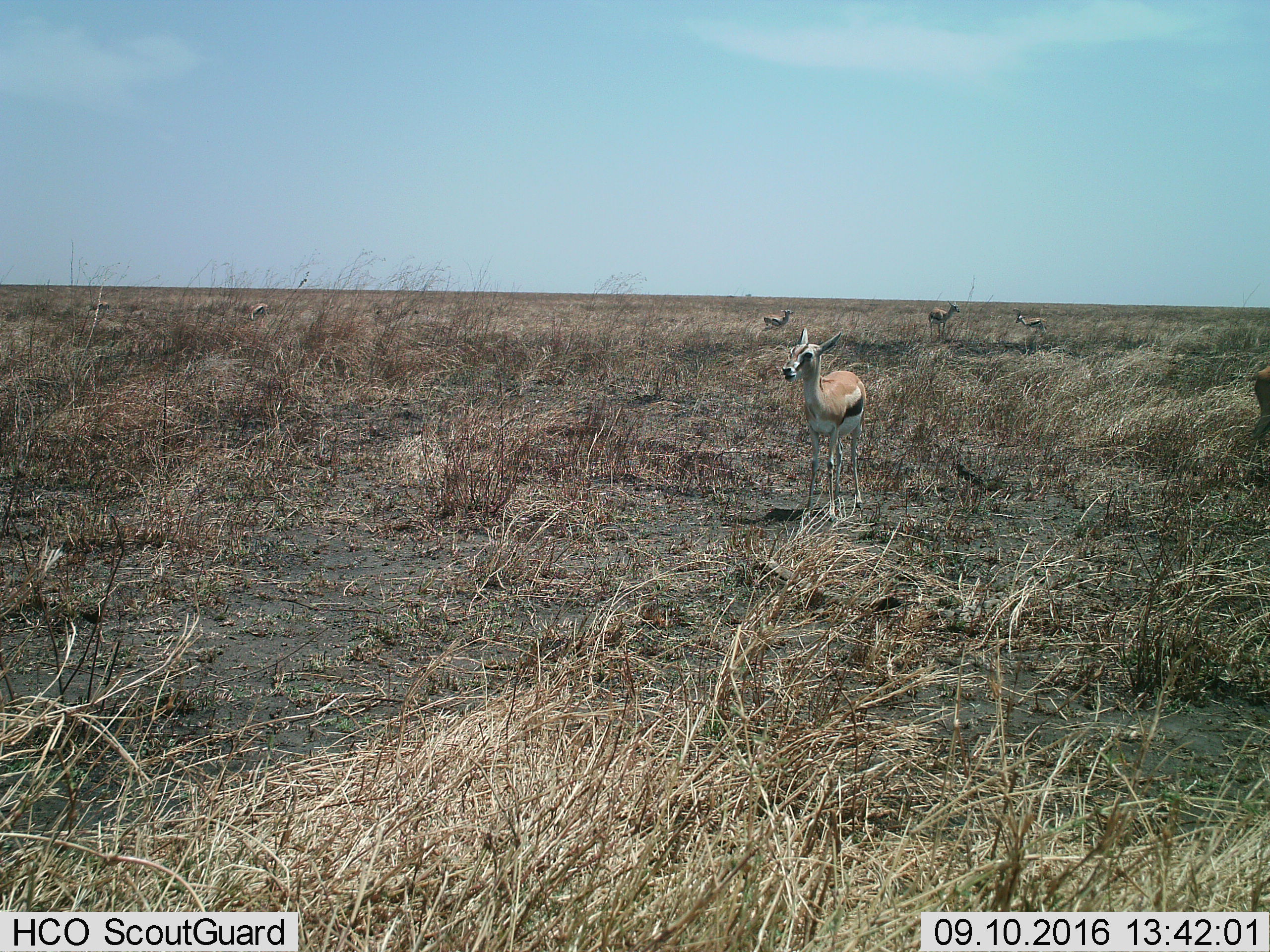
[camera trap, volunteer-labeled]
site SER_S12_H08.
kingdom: Animalia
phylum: Chordata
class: Mammalia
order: Artiodactyla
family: Bovidae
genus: Eudorcas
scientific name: Eudorcas thomsonii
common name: thomson's gazelle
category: gazellethomsons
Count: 6.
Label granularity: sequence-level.